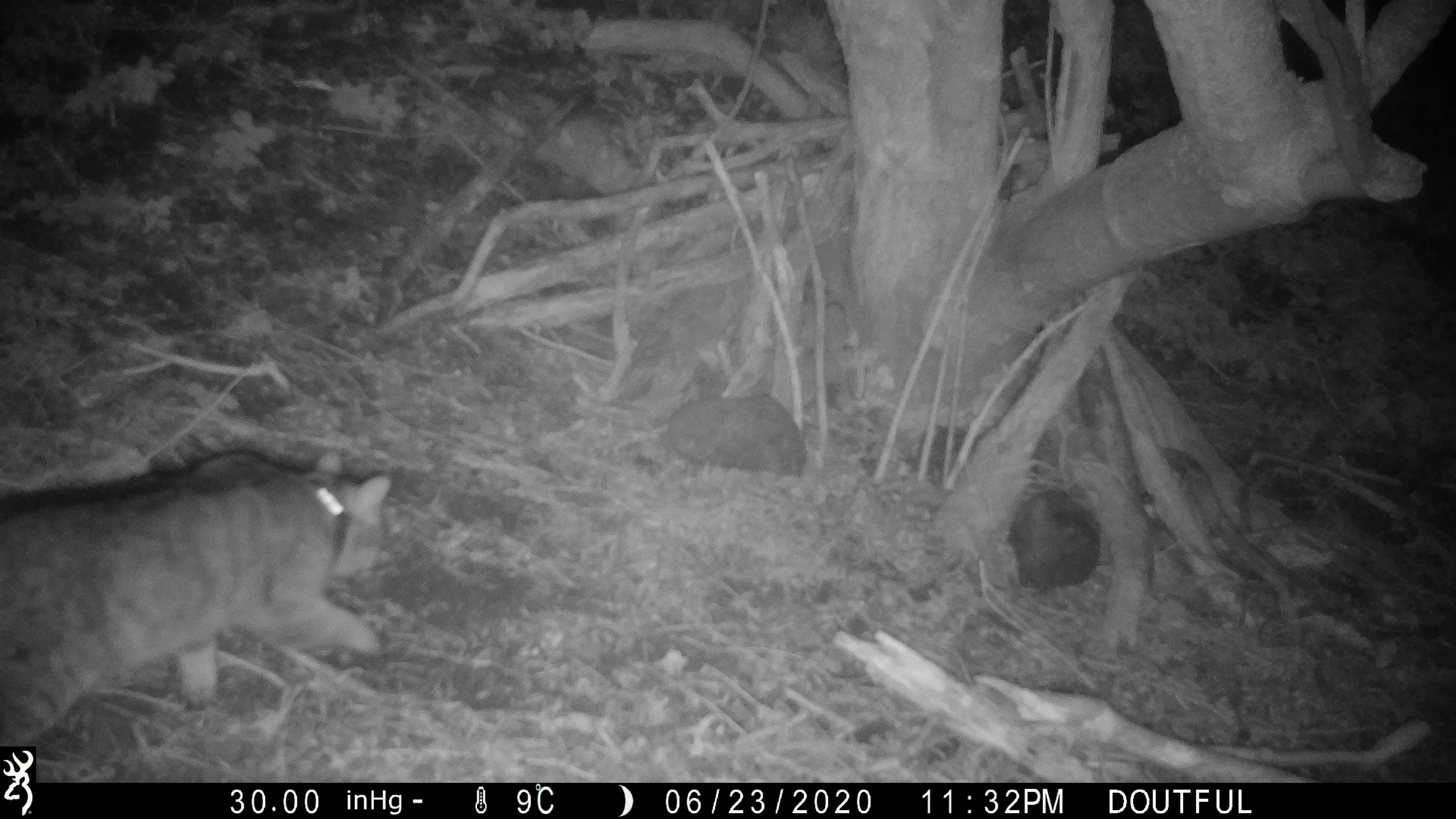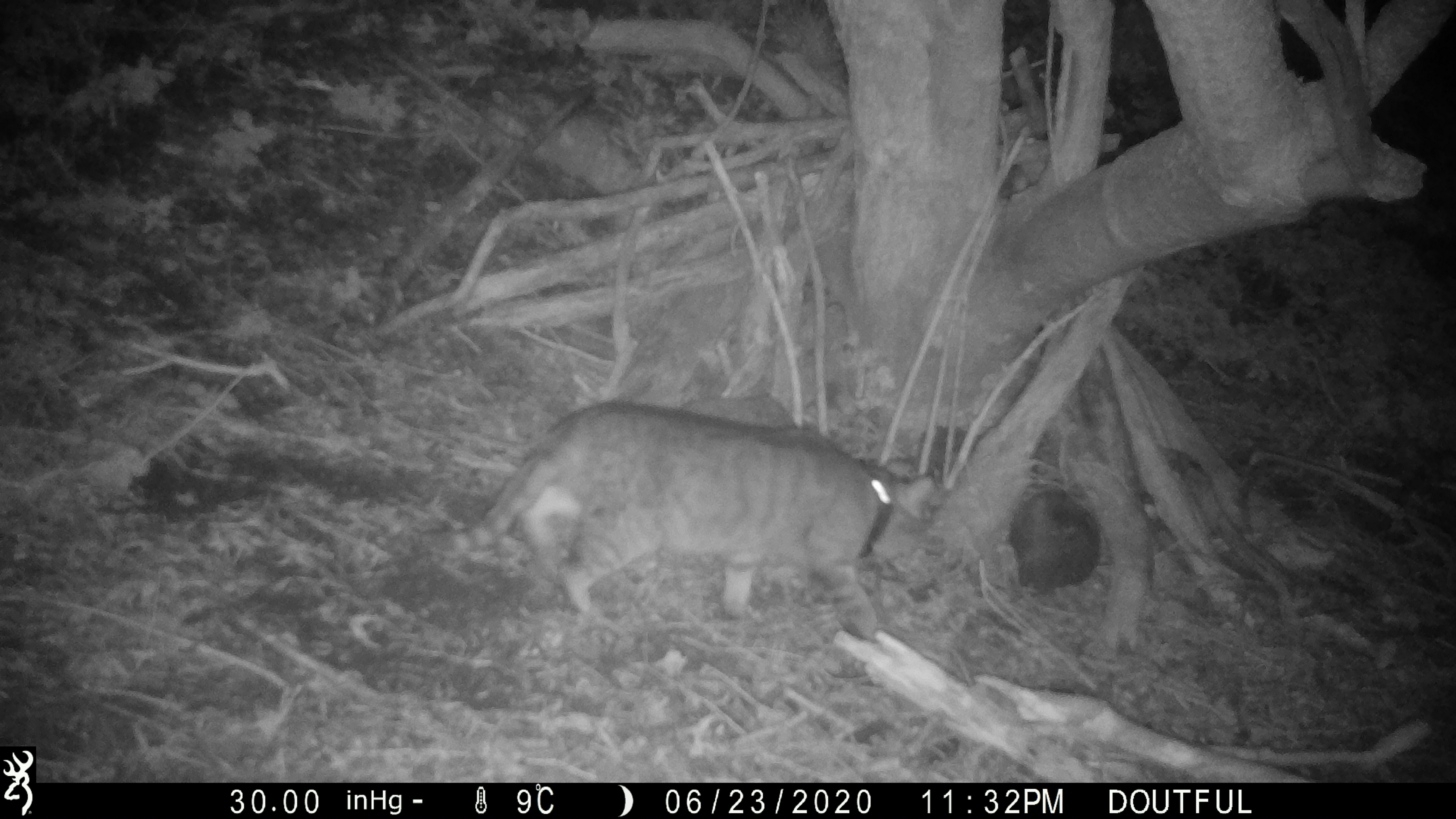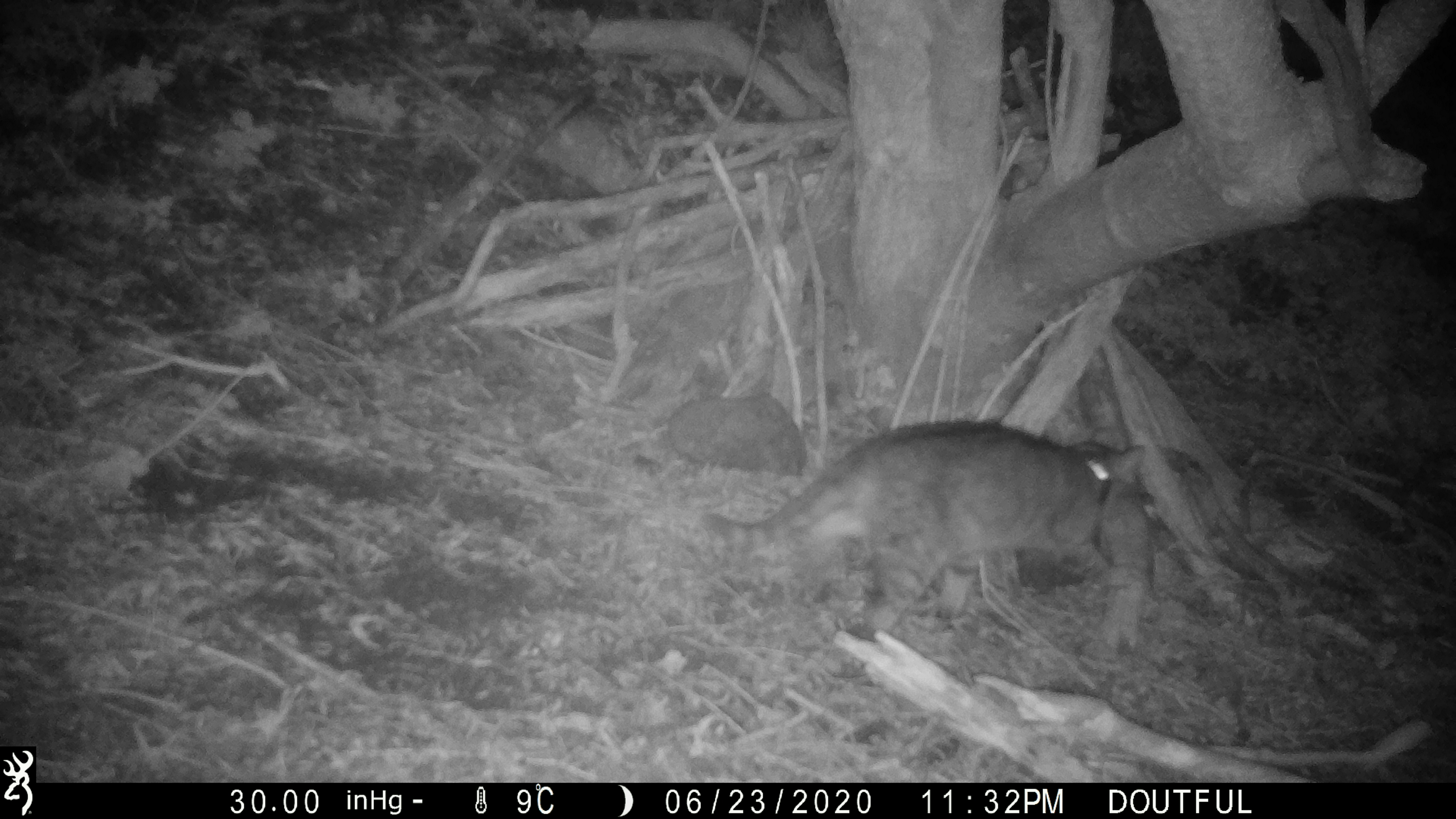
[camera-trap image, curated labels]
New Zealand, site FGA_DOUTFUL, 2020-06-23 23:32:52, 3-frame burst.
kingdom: Animalia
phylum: Chordata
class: Mammalia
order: Carnivora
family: Felidae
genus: Felis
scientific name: Felis catus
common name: domestic cat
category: cat